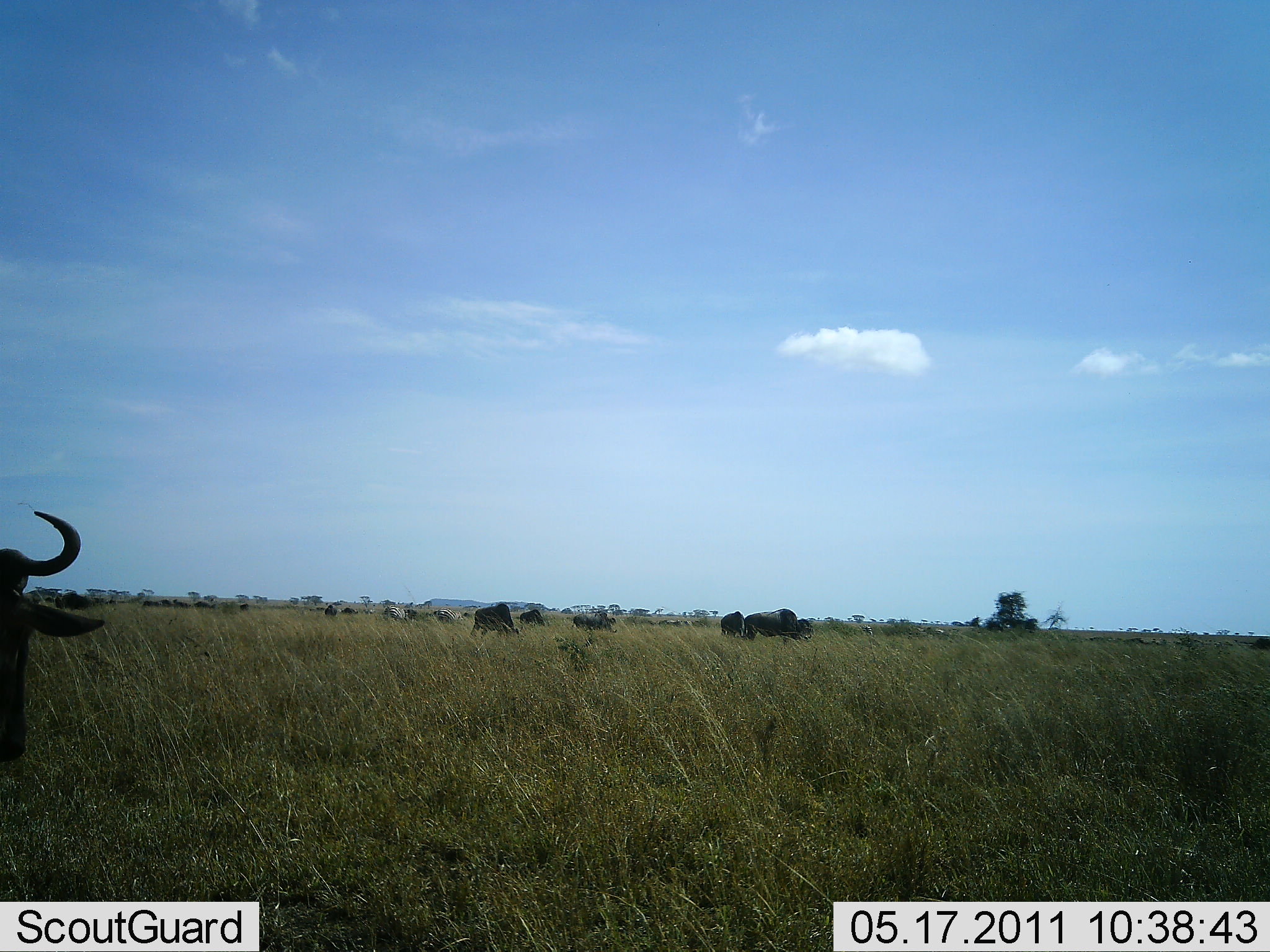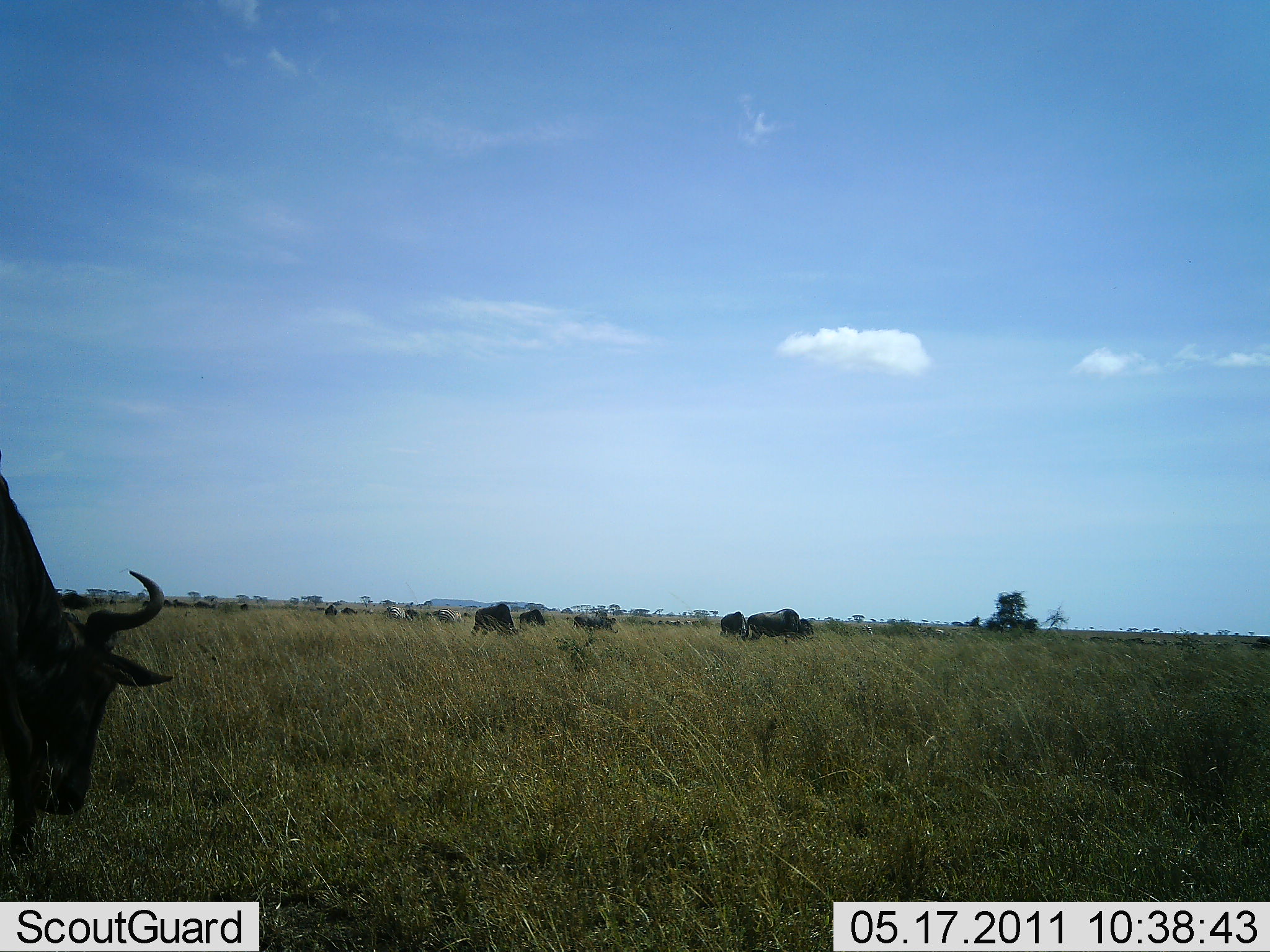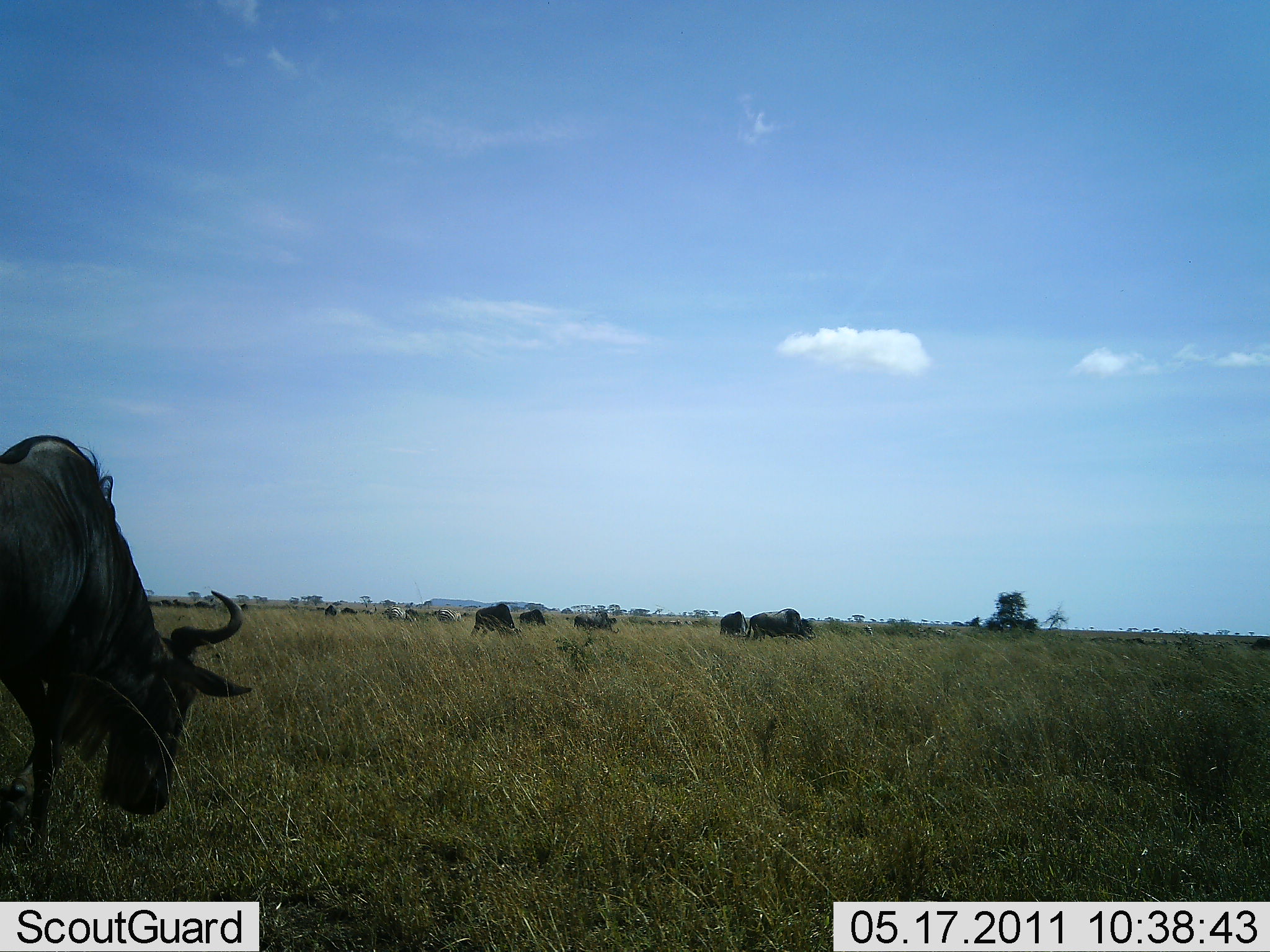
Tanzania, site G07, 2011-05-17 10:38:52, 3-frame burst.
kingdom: Animalia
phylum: Chordata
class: Mammalia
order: Artiodactyla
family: Bovidae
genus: Connochaetes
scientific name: Connochaetes taurinus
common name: blue wildebeest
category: wildebeest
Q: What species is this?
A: Wildebeest (blue wildebeest) (Connochaetes taurinus).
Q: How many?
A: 11-50.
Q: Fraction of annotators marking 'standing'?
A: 46%.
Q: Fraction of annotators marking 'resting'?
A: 0%.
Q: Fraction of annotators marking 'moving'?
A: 92%.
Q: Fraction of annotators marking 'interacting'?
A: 0%.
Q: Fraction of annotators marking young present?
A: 0%.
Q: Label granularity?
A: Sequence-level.